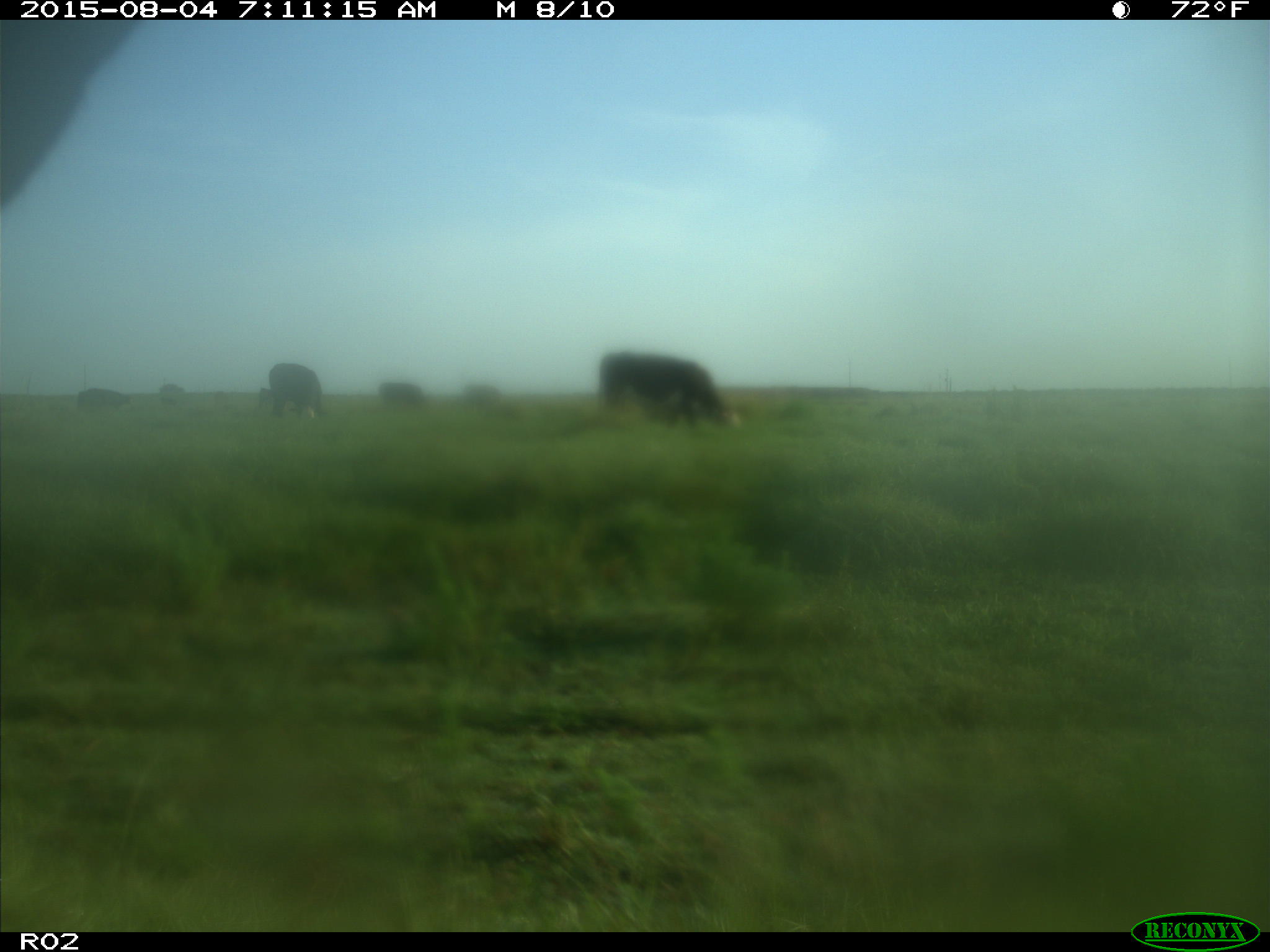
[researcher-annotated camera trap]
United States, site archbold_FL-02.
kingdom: Animalia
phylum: Chordata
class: Mammalia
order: Artiodactyla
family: Bovidae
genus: Bos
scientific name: Bos taurus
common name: domestic cow